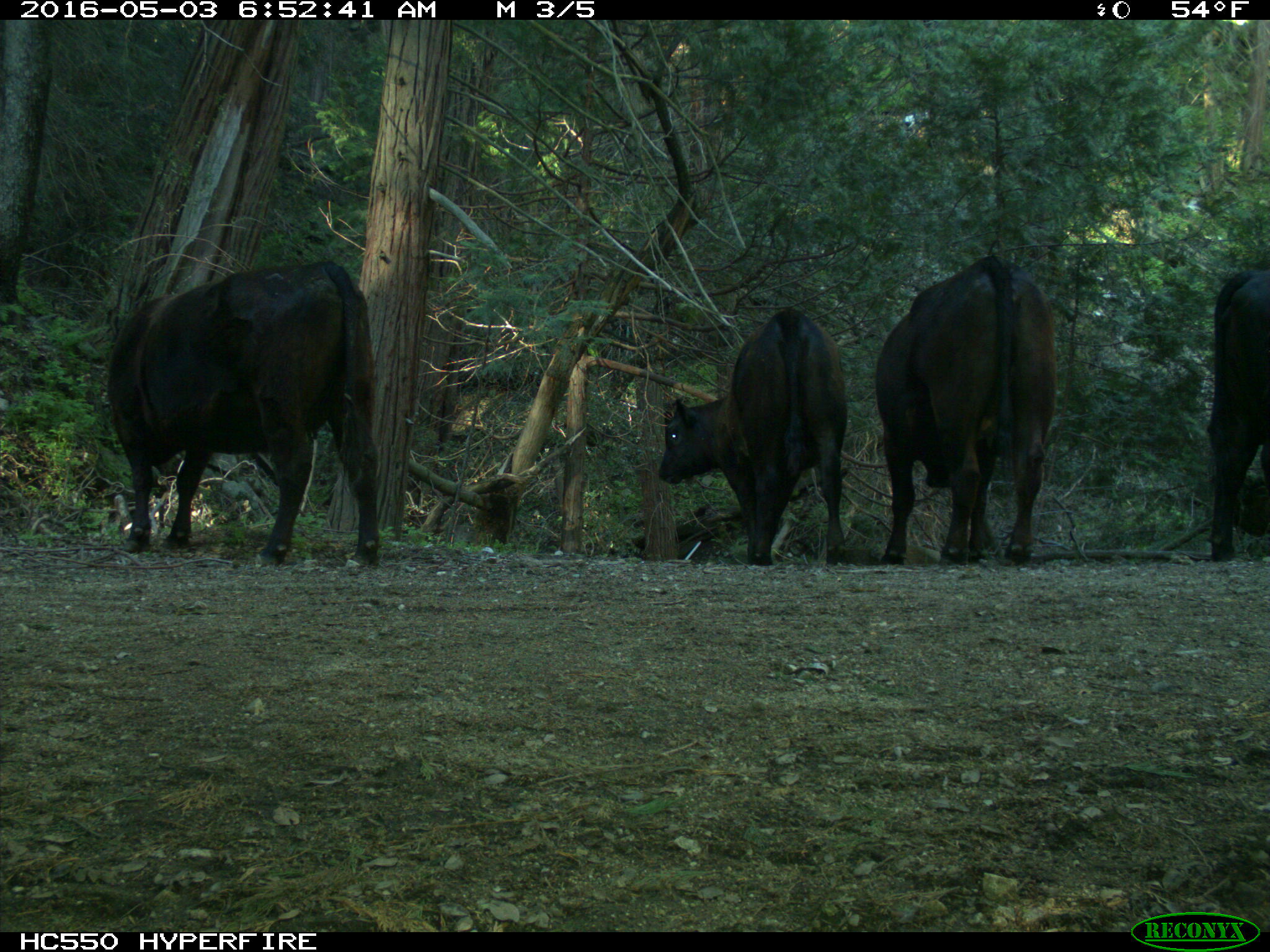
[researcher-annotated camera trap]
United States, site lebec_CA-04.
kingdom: Animalia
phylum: Chordata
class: Mammalia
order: Artiodactyla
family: Bovidae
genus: Bos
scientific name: Bos taurus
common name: domestic cow